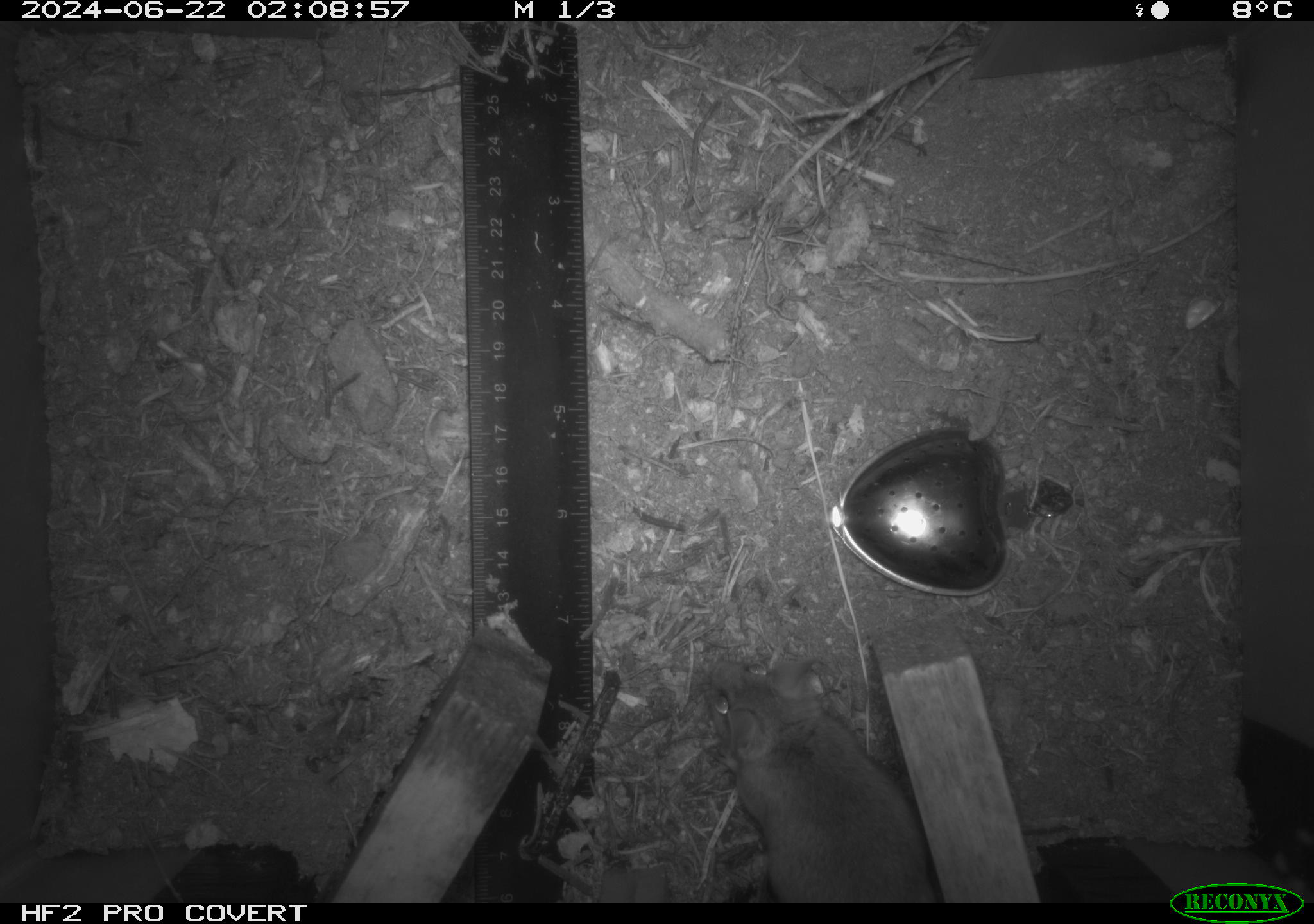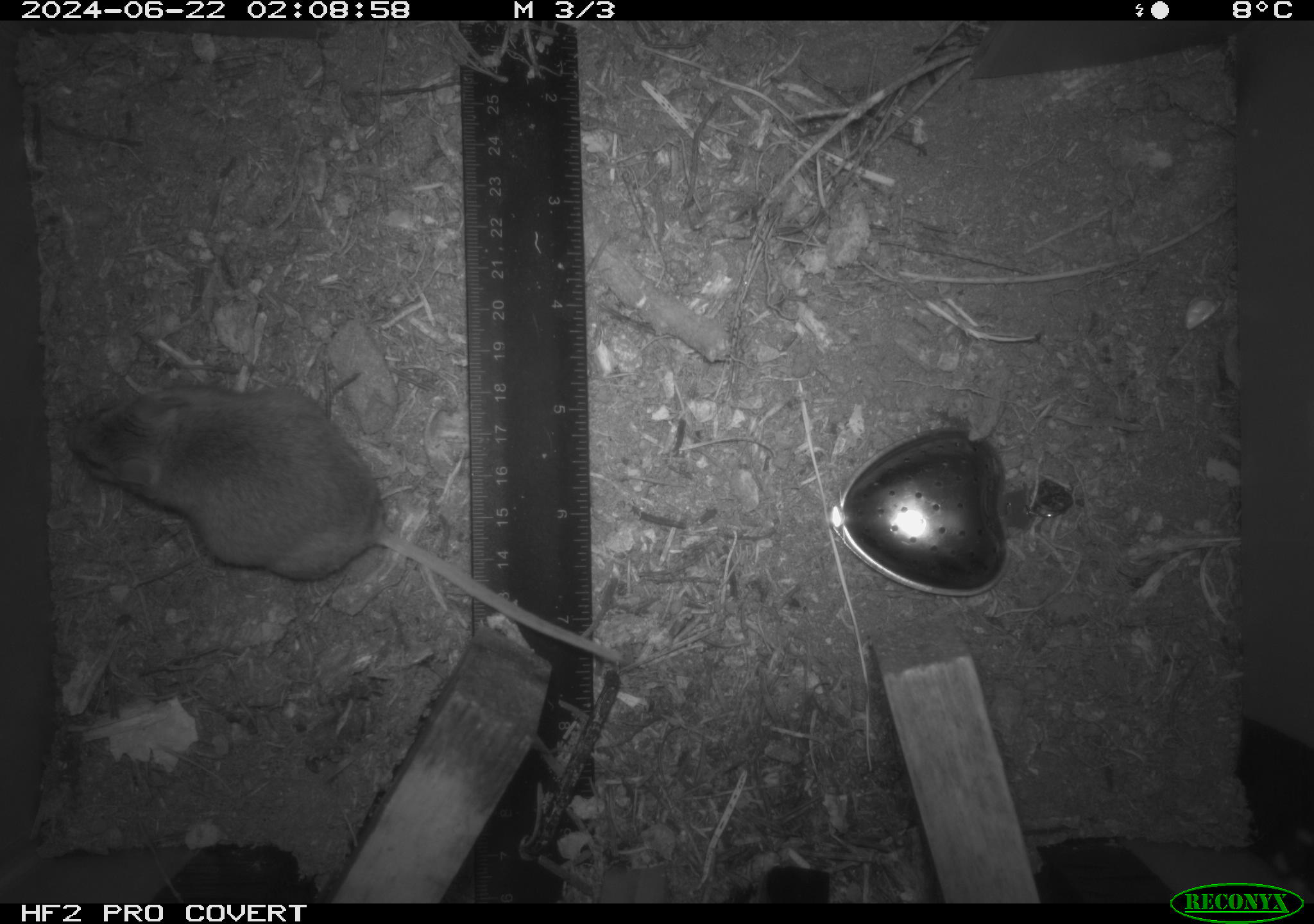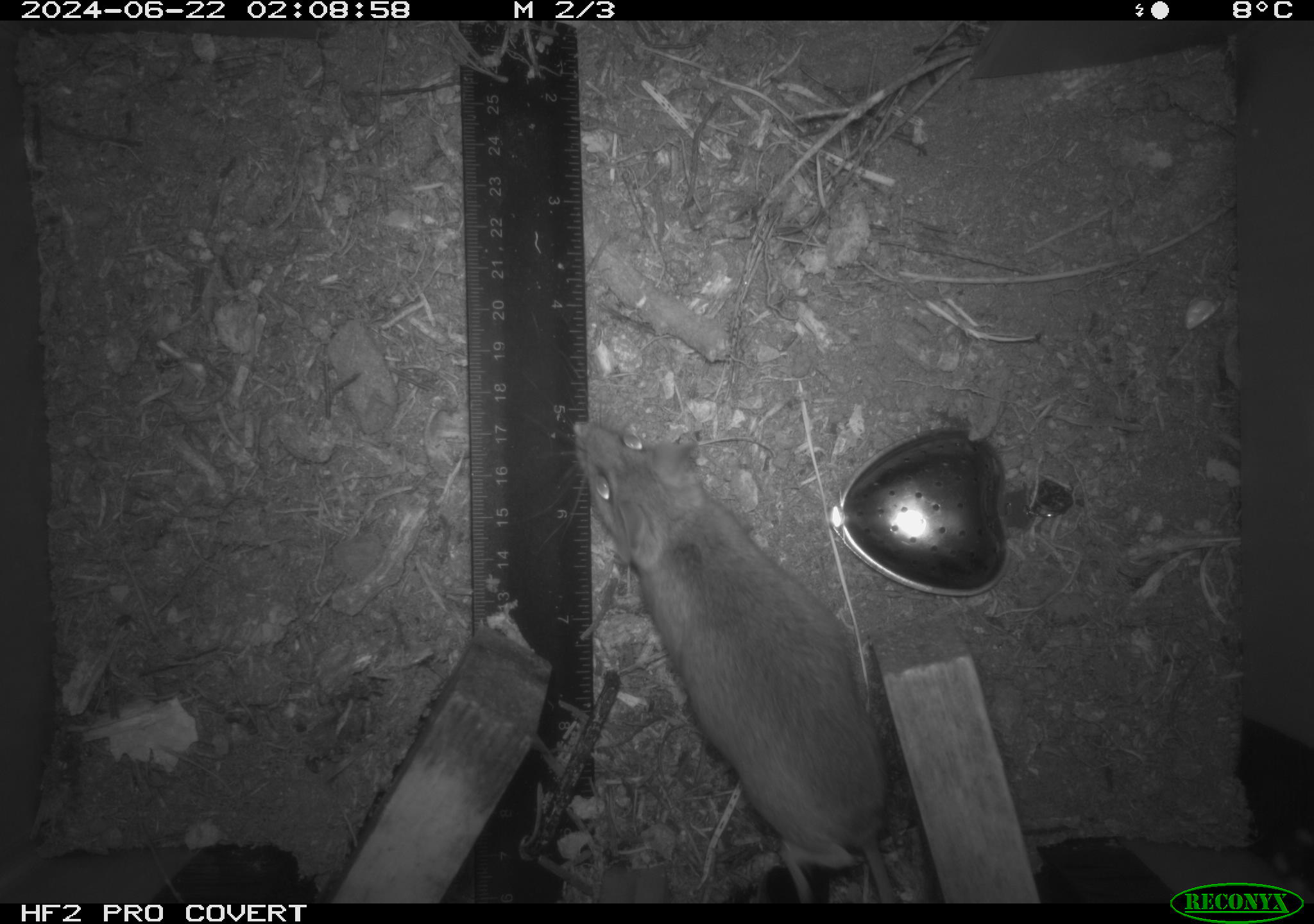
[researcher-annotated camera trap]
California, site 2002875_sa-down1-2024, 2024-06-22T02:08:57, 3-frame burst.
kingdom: Animalia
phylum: Chordata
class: Mammalia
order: Rodentia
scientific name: Rodentia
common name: rodent